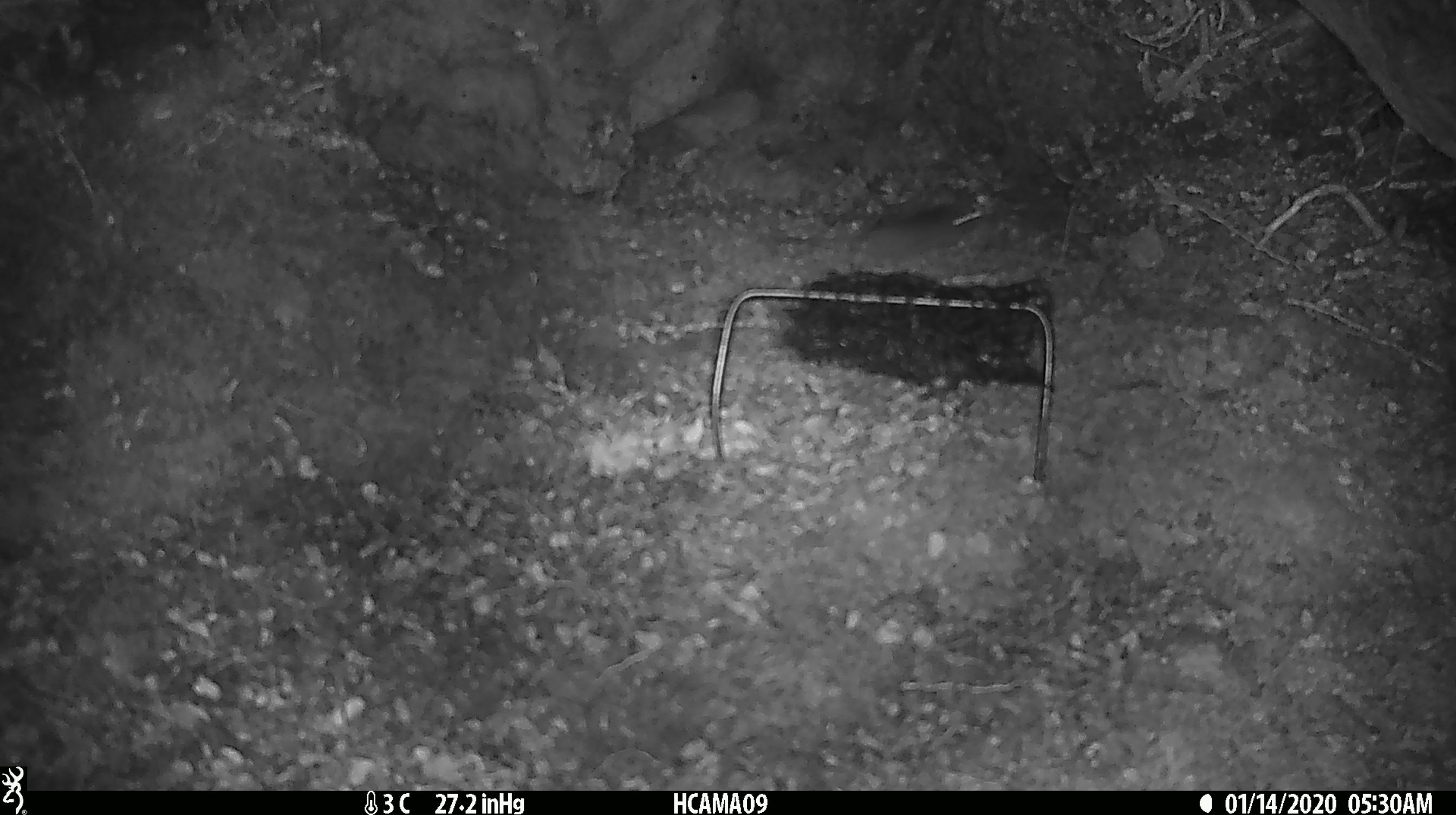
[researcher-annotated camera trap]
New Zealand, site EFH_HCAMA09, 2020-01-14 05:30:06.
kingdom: Animalia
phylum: Chordata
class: Mammalia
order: Rodentia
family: Muridae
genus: Mus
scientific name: Mus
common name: mouse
Mouse (Mus).